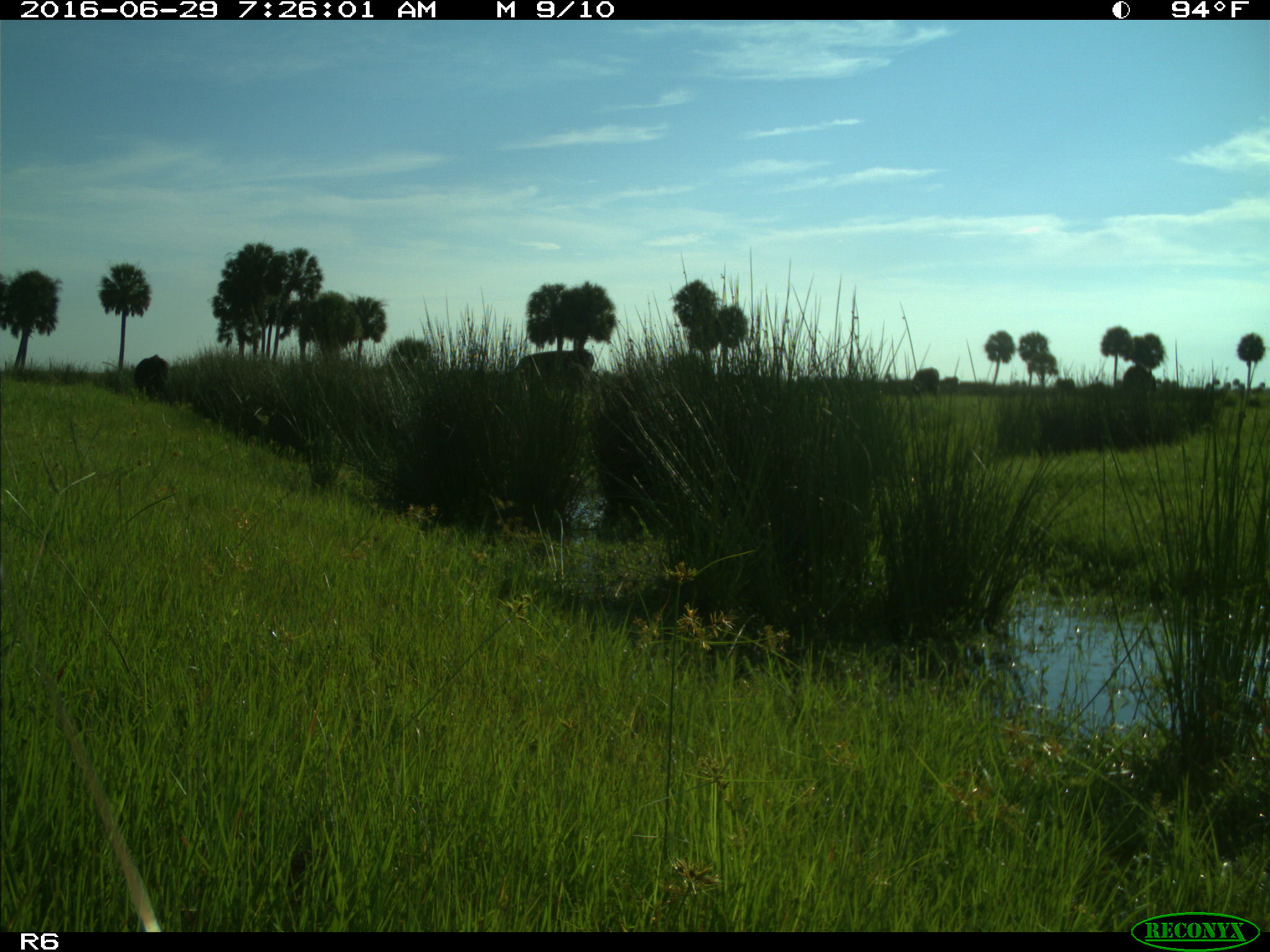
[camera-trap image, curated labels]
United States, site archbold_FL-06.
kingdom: Animalia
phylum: Chordata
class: Mammalia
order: Artiodactyla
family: Bovidae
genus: Bos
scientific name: Bos taurus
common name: domestic cow